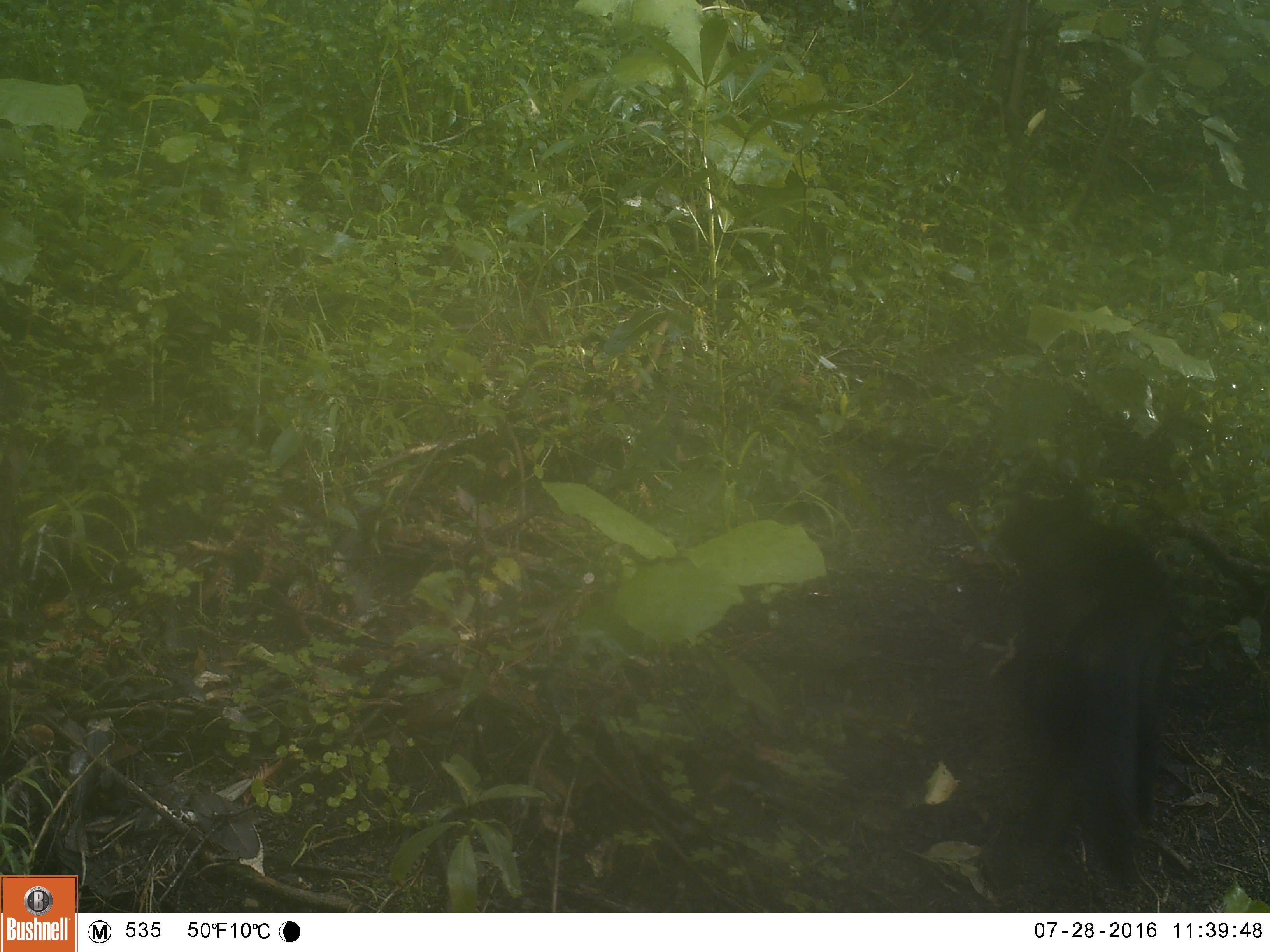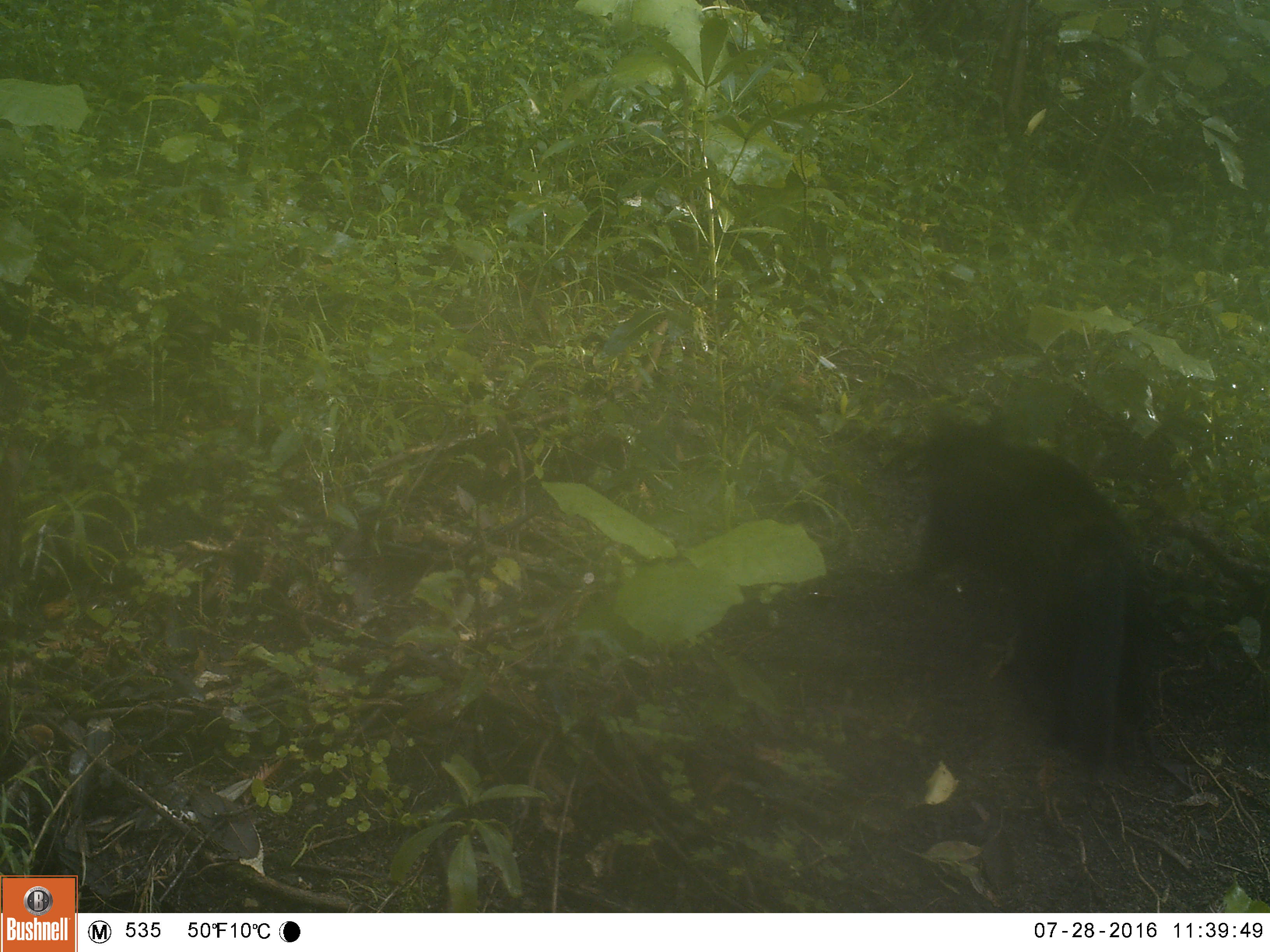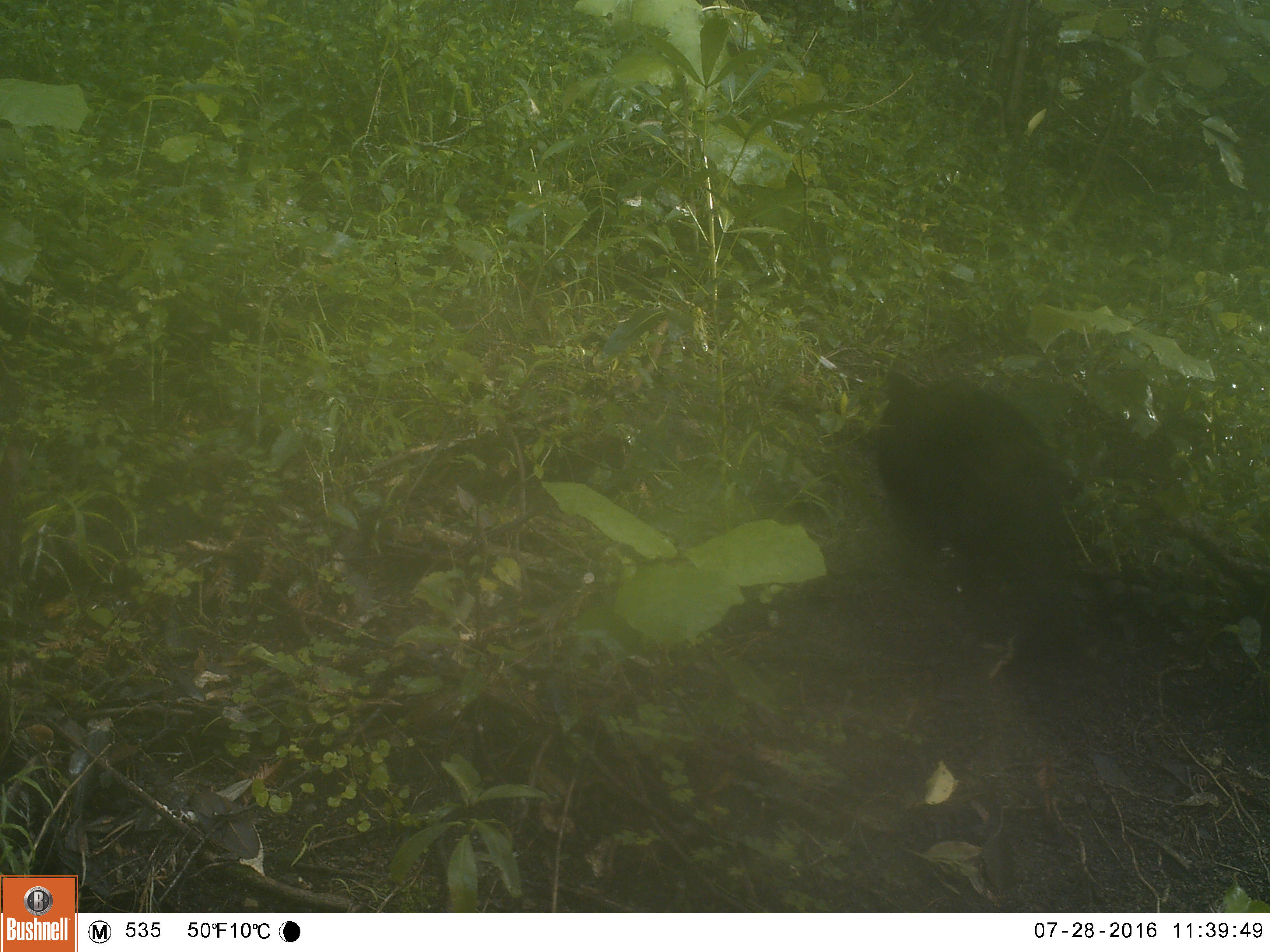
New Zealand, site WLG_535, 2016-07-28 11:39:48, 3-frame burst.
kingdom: Animalia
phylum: Chordata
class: Mammalia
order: Carnivora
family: Felidae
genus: Felis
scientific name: Felis catus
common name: domestic cat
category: cat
Cat (domestic cat) (Felis catus).